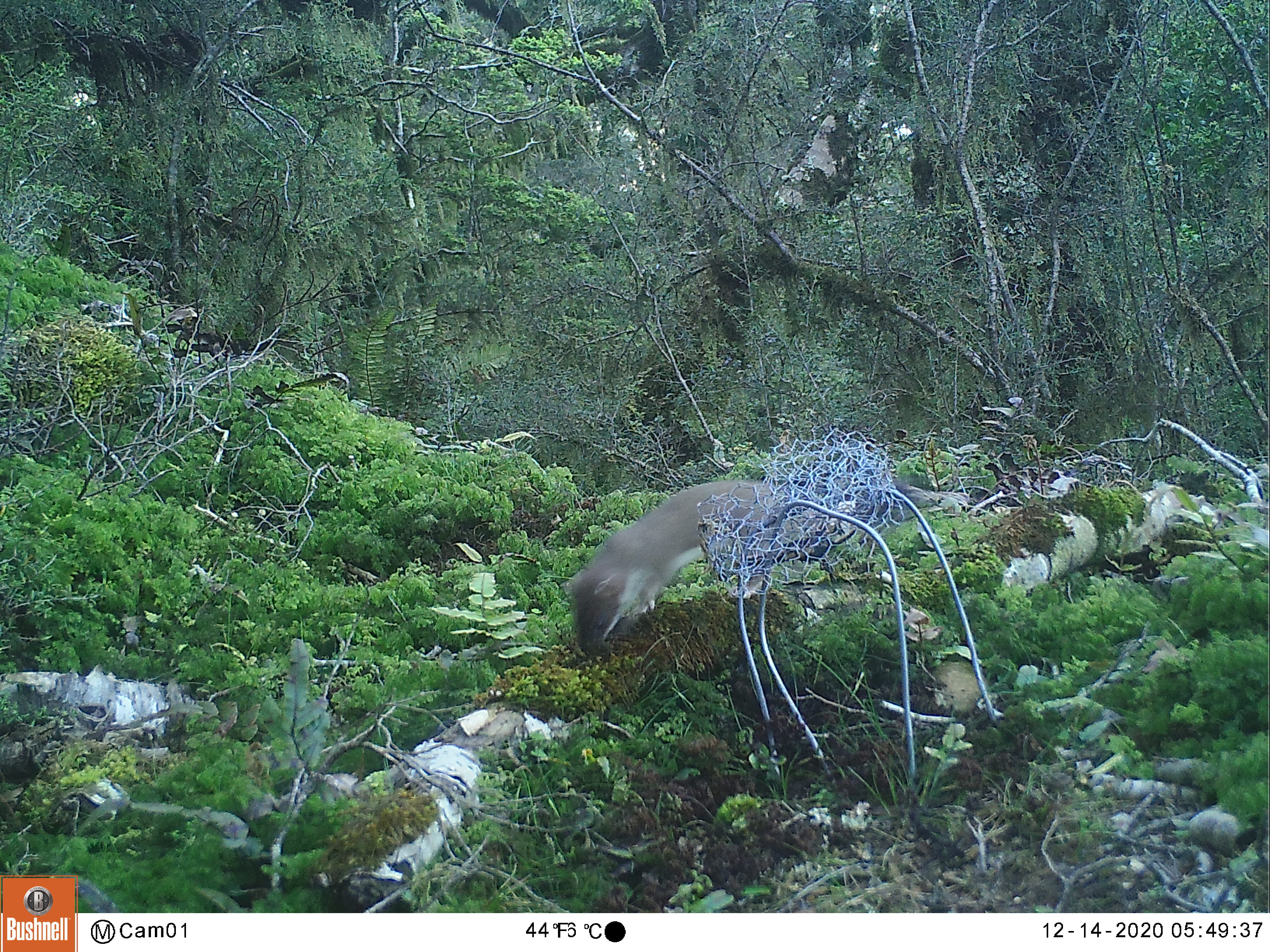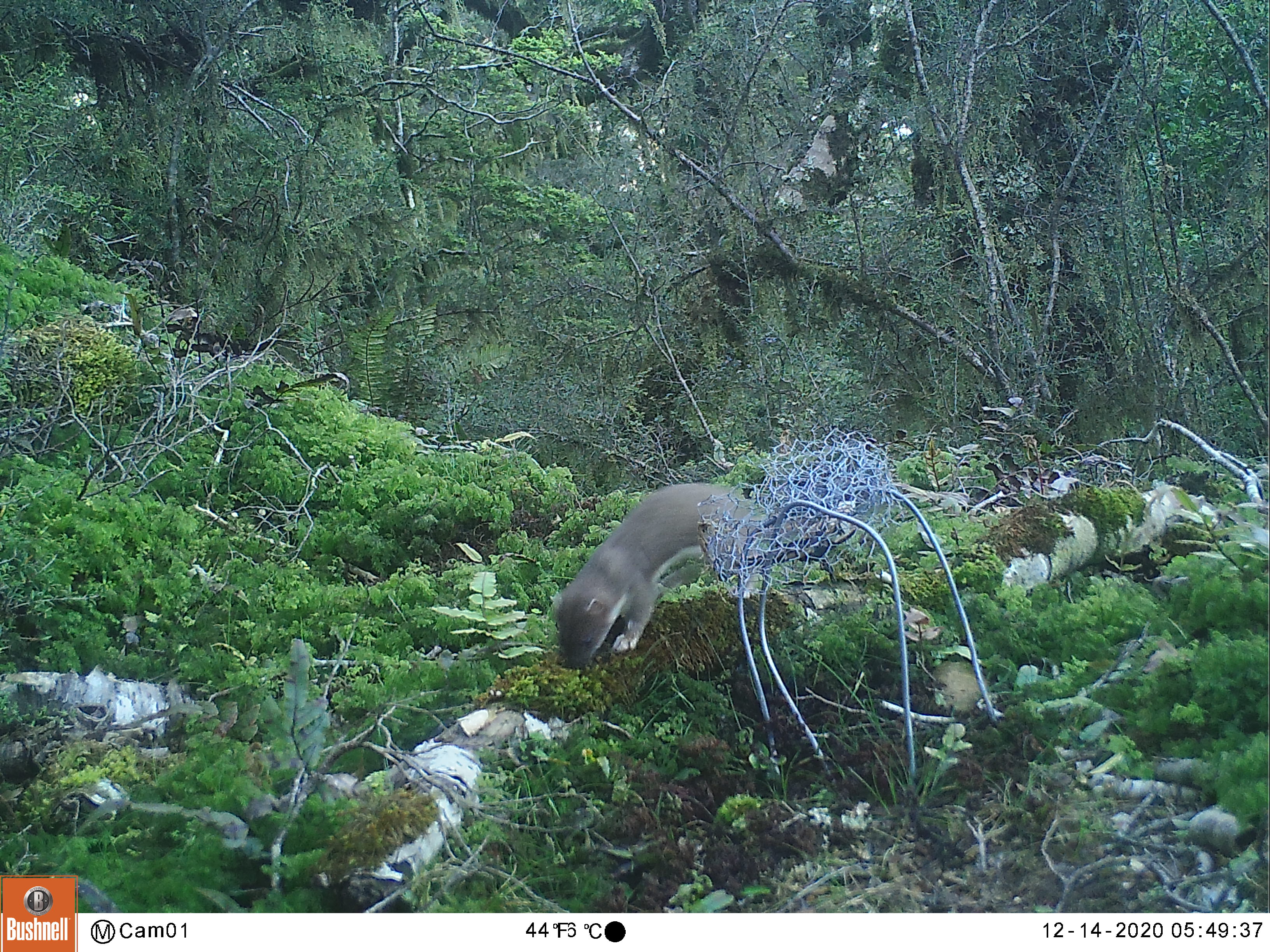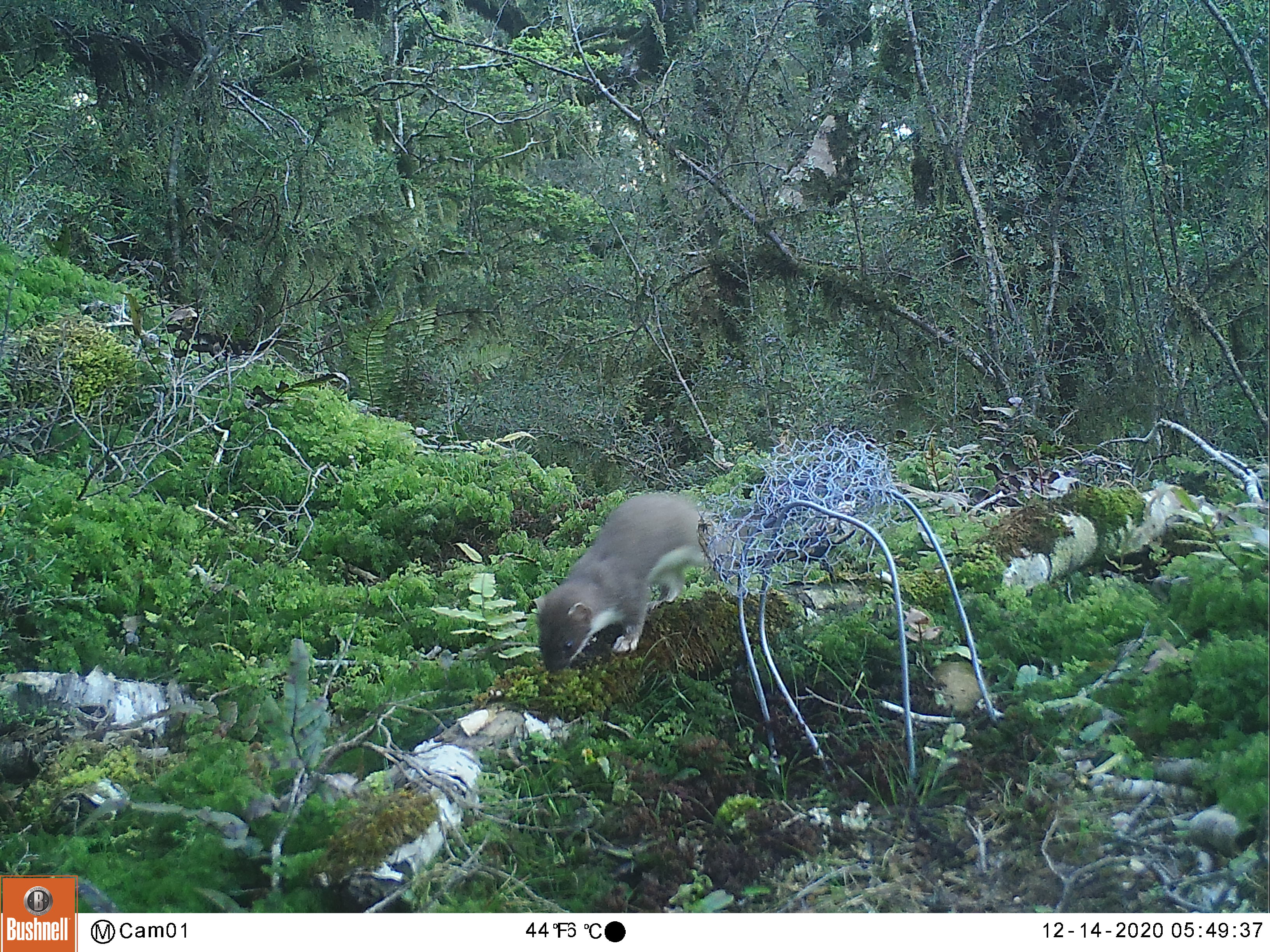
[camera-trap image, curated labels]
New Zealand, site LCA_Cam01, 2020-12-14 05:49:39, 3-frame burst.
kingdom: Animalia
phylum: Chordata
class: Mammalia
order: Carnivora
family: Mustelidae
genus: Mustela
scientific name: Mustela erminea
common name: stoat